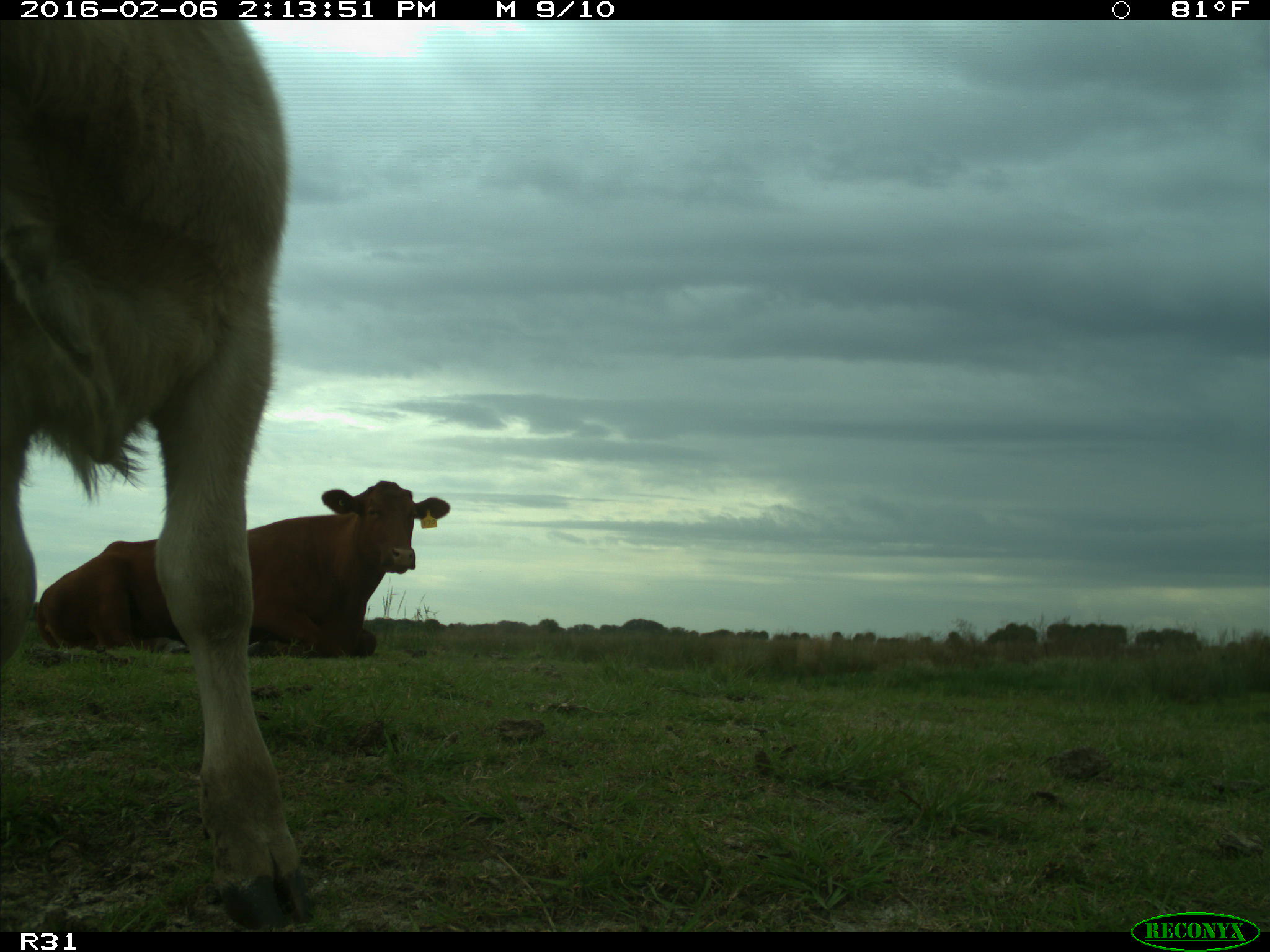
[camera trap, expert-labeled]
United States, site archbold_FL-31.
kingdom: Animalia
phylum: Chordata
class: Mammalia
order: Artiodactyla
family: Bovidae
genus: Bos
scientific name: Bos taurus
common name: domestic cow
Bos taurus (domestic cow).